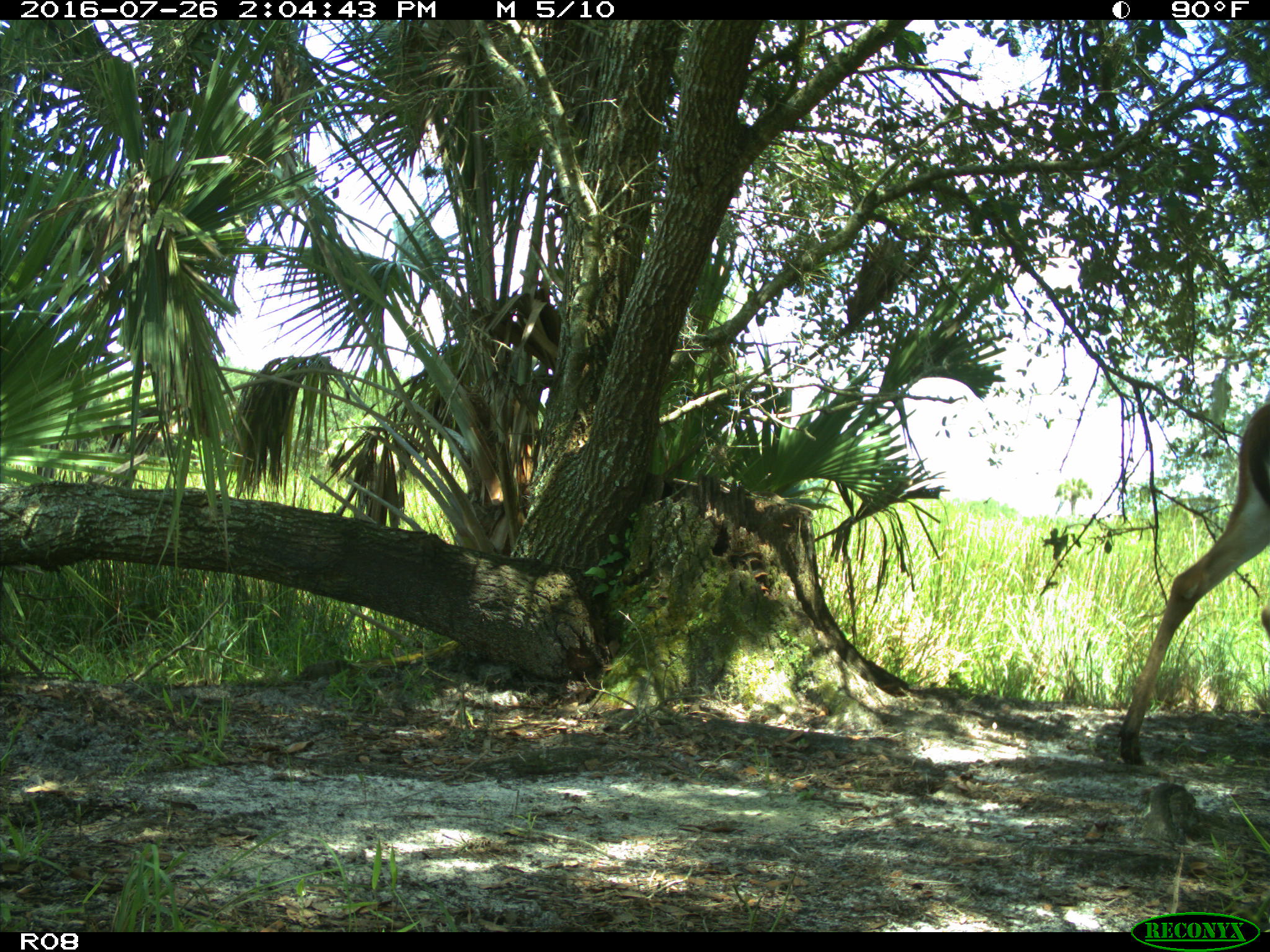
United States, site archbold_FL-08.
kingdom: Animalia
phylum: Chordata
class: Mammalia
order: Artiodactyla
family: Cervidae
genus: Odocoileus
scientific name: Odocoileus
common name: deer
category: unidentified deer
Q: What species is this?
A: Unidentified deer (deer) (Odocoileus).